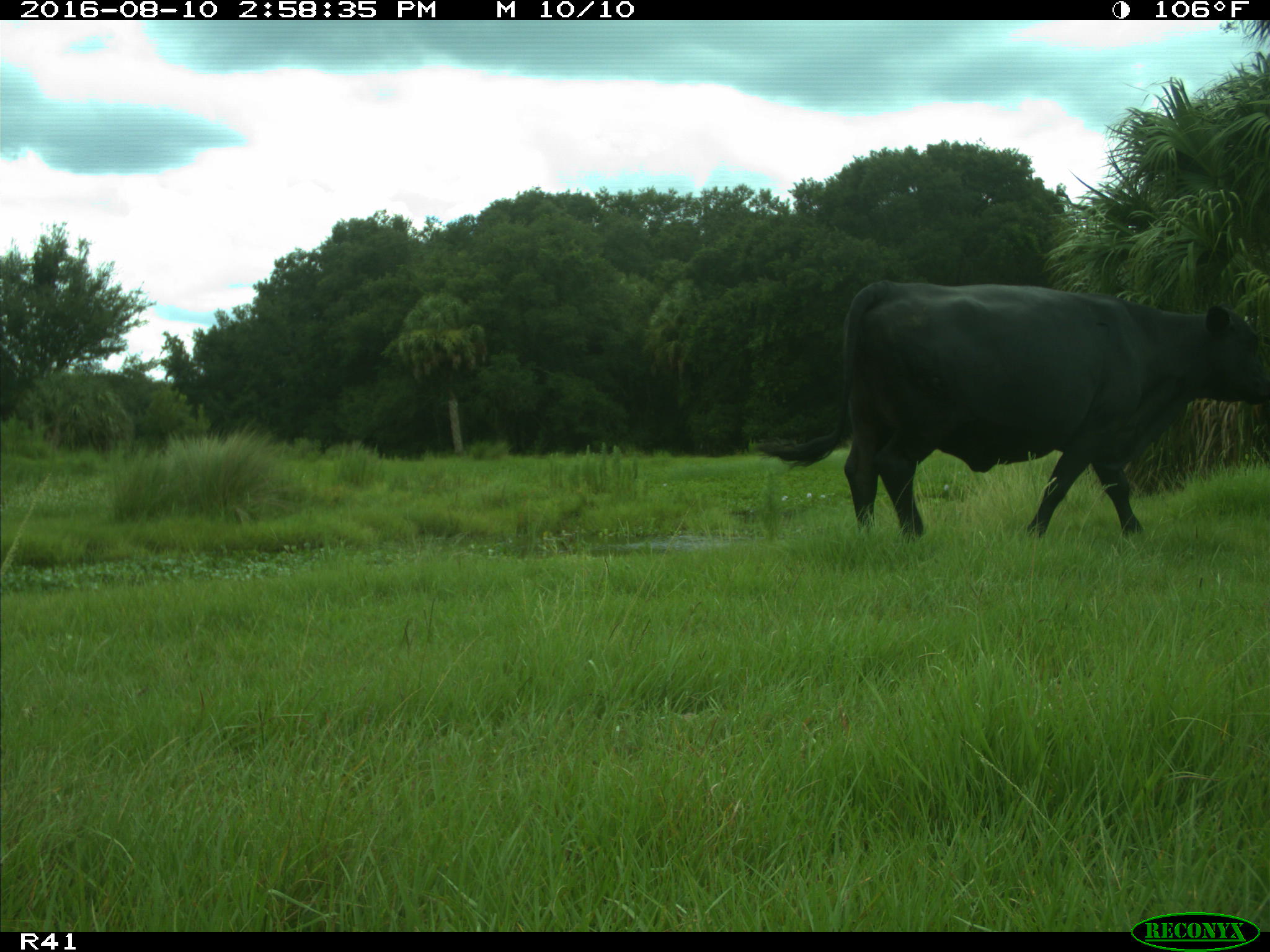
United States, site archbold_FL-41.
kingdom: Animalia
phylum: Chordata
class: Mammalia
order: Artiodactyla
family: Bovidae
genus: Bos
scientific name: Bos taurus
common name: domestic cow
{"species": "Bos taurus (domestic cow)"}